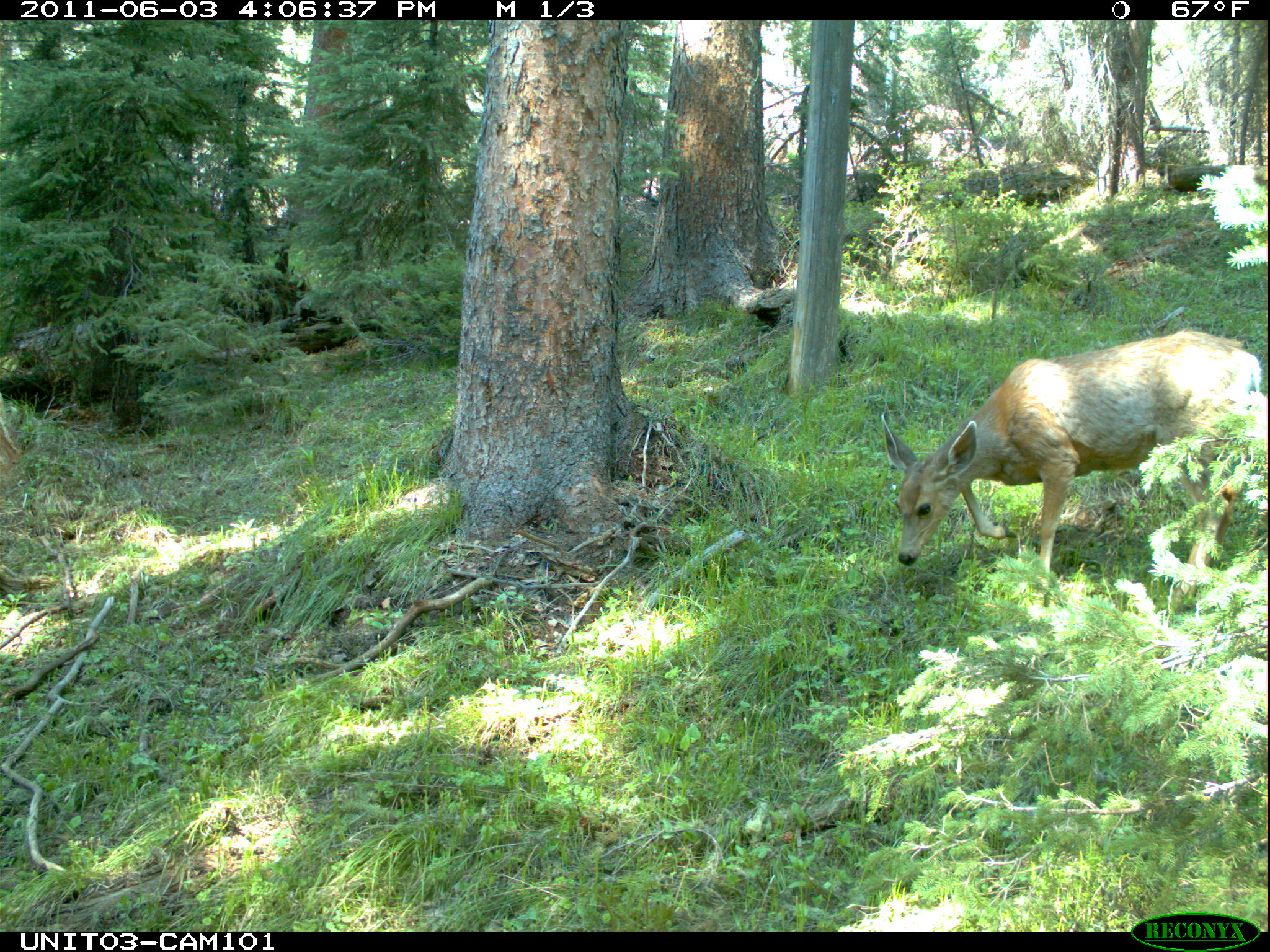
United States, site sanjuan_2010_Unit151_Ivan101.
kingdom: Animalia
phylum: Chordata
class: Mammalia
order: Artiodactyla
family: Cervidae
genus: Odocoileus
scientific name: Odocoileus hemionus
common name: mule deer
Odocoileus hemionus (mule deer).